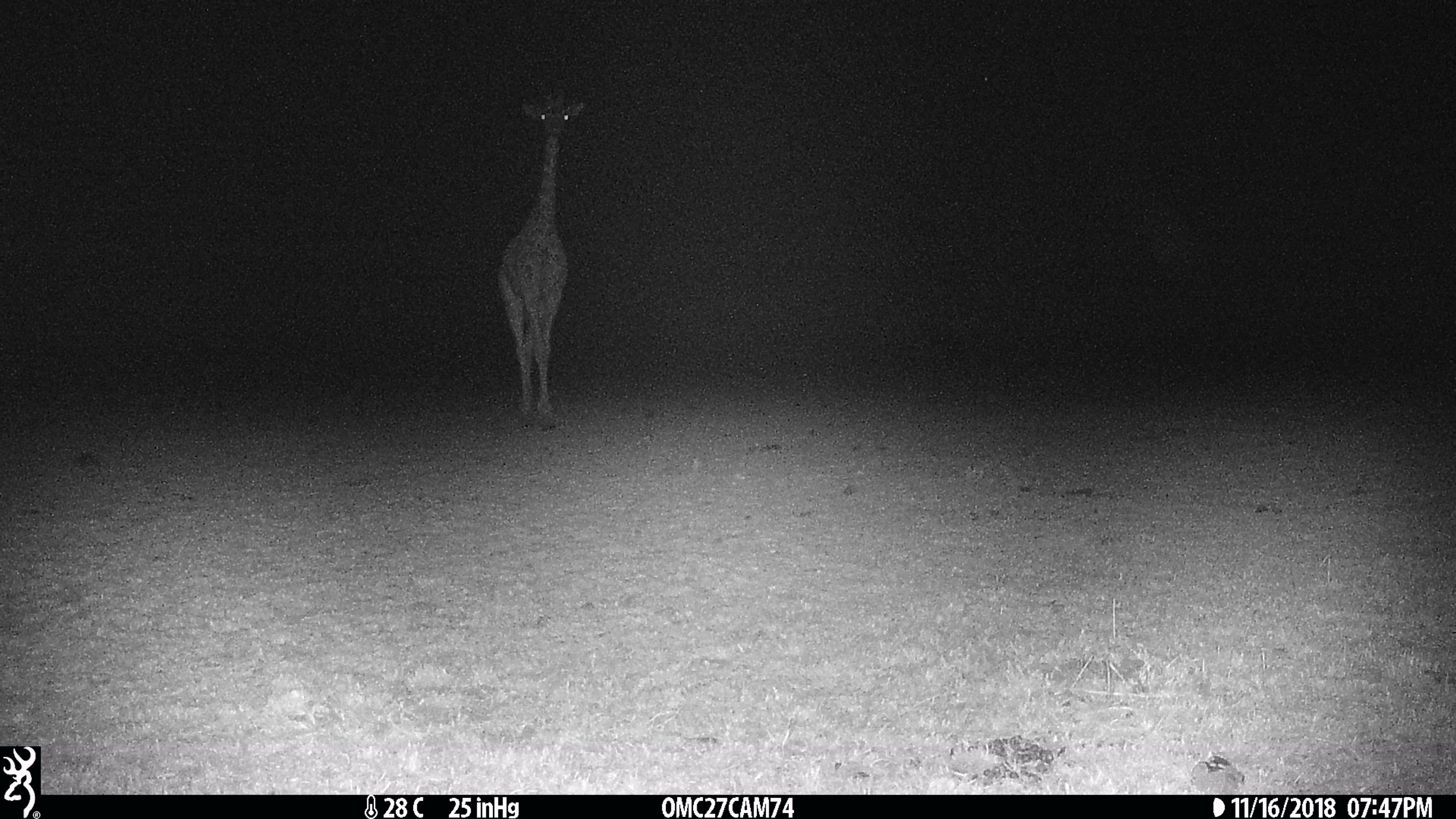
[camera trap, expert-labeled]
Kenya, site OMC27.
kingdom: Animalia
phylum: Chordata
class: Mammalia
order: Artiodactyla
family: Giraffidae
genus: Giraffa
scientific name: Giraffa camelopardalis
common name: northern giraffe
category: giraffe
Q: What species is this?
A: Giraffe (northern giraffe) (Giraffa camelopardalis).